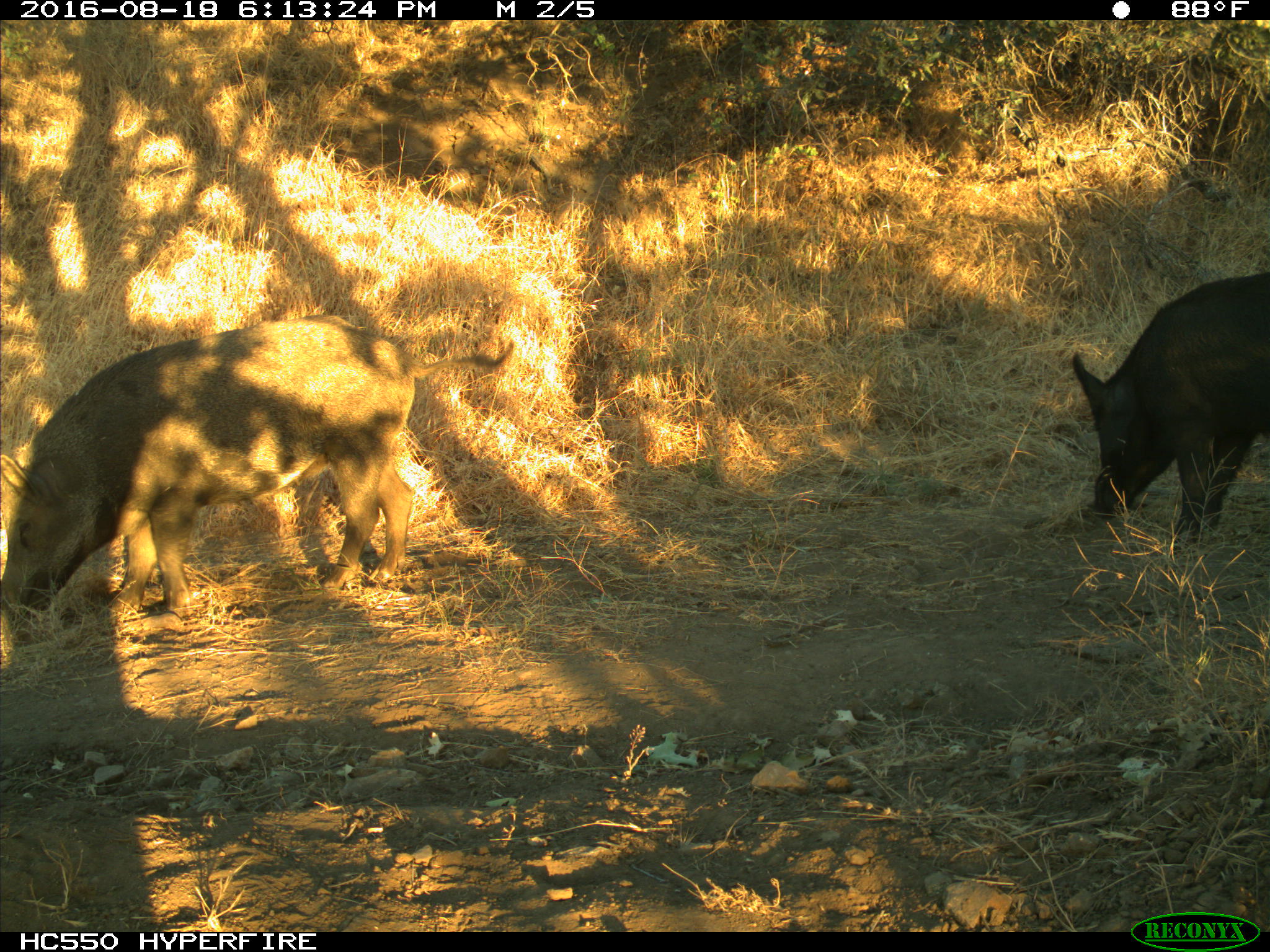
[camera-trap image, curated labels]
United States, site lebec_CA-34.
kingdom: Animalia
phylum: Chordata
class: Mammalia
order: Artiodactyla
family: Suidae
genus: Sus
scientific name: Sus scrofa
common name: wild boar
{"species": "Sus scrofa (wild boar)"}